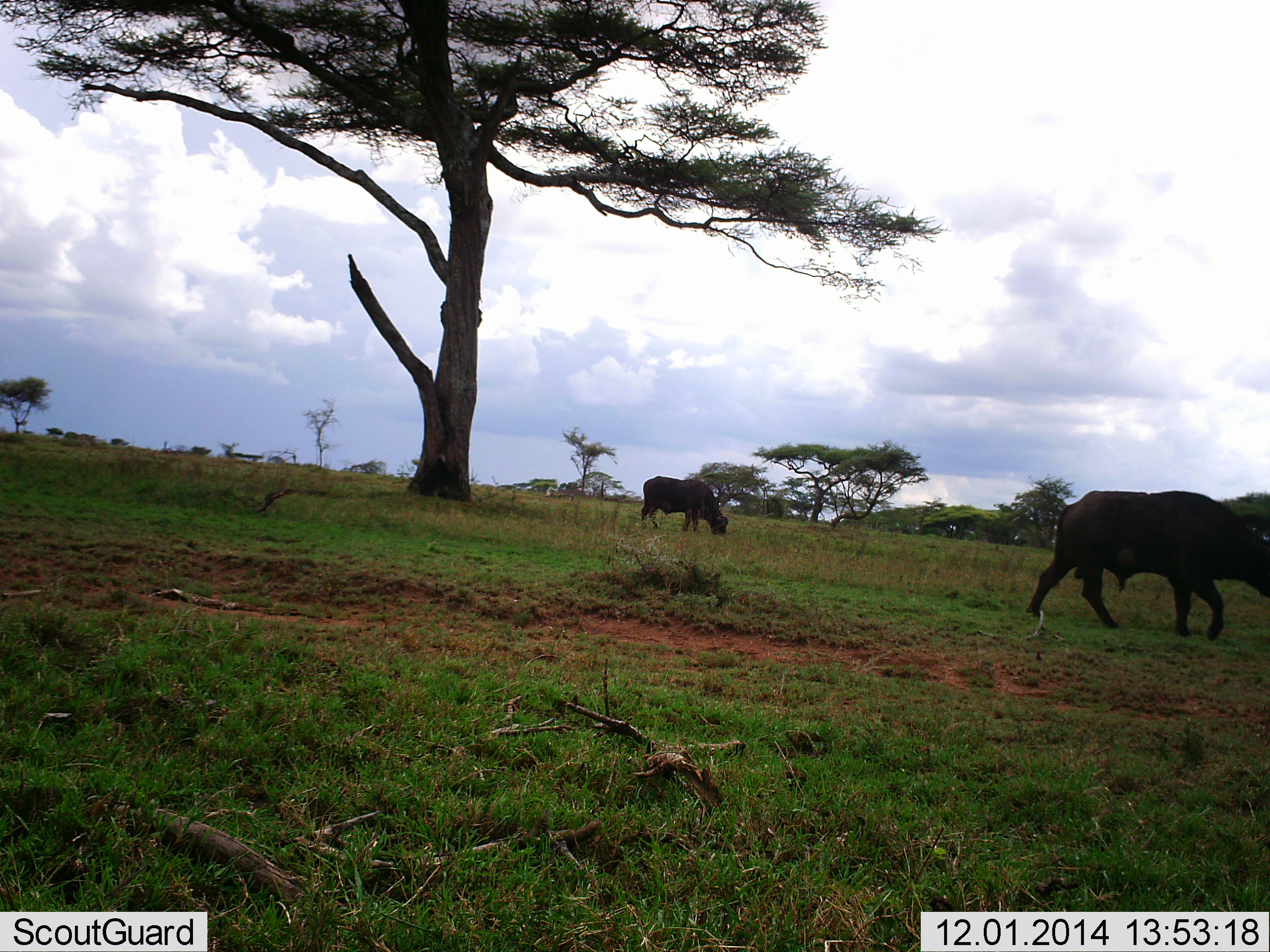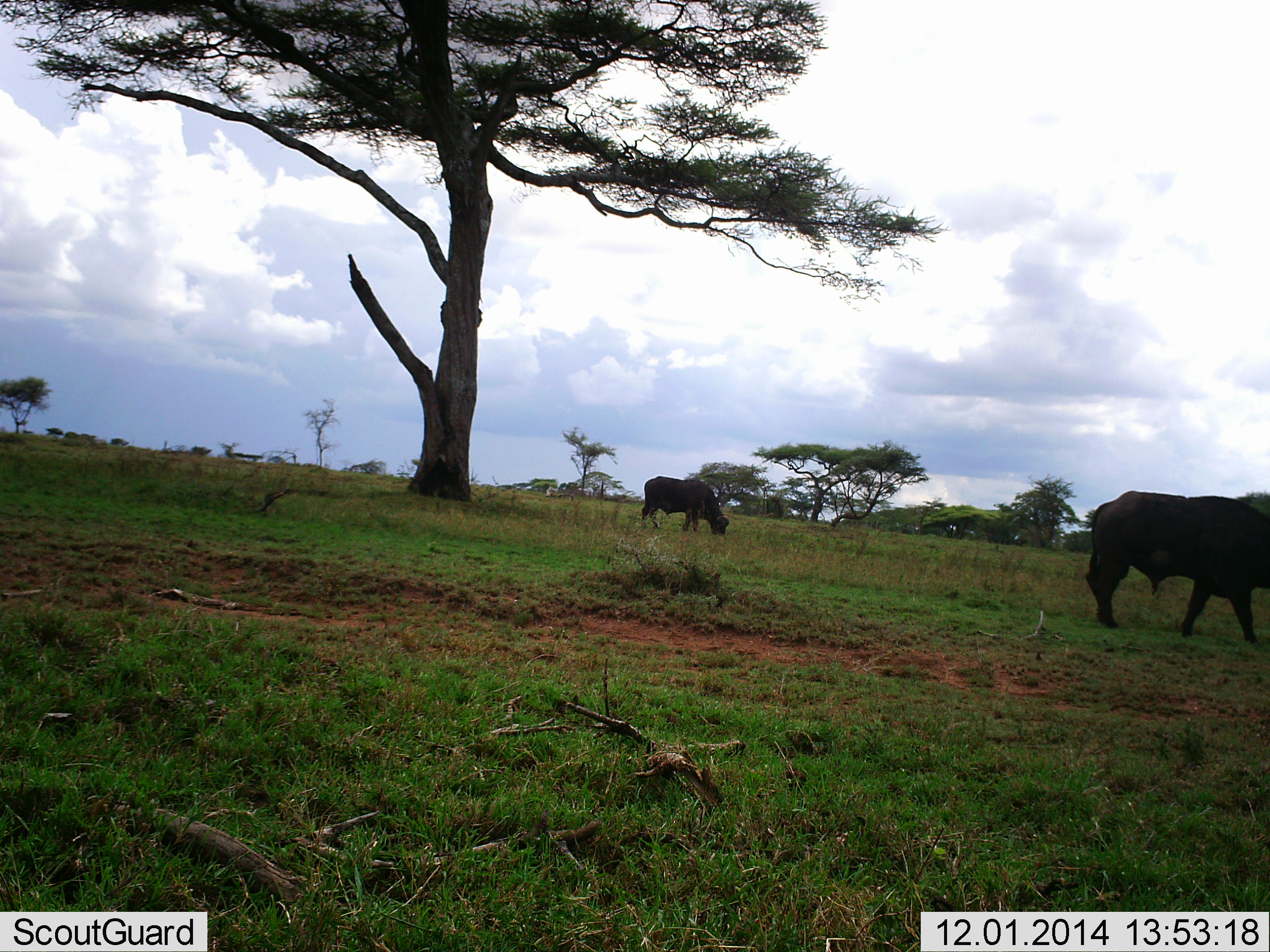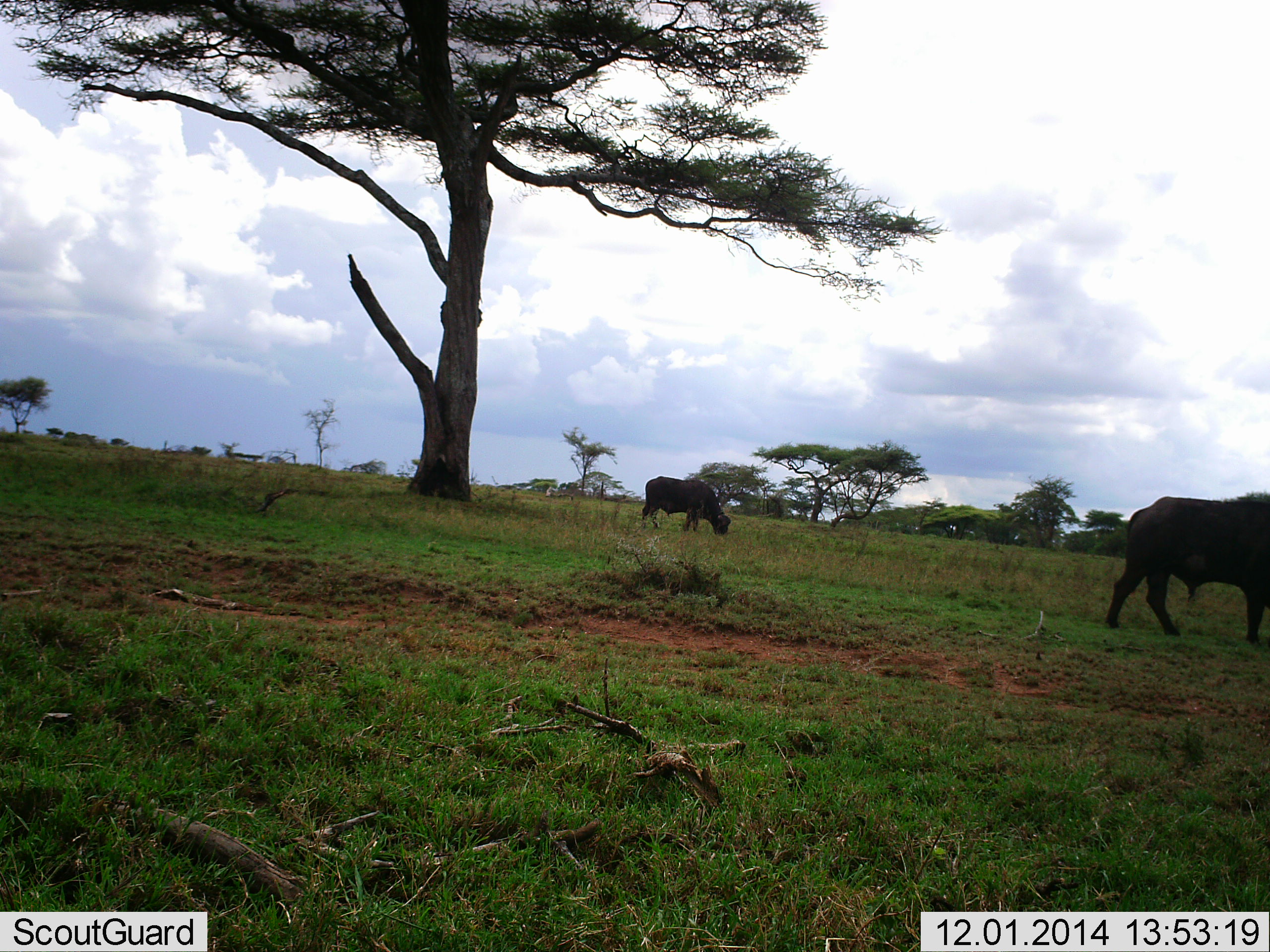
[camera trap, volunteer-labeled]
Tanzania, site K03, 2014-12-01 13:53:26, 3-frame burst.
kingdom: Animalia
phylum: Chordata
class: Mammalia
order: Artiodactyla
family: Bovidae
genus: Syncerus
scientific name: Syncerus caffer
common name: cape buffalo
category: buffalo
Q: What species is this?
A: Buffalo (cape buffalo) (Syncerus caffer).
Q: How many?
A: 2.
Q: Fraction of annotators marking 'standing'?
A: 30%.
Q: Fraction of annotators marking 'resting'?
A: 0%.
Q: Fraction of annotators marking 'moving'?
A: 80%.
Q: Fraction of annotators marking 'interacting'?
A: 0%.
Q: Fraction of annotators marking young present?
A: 0%.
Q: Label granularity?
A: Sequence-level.